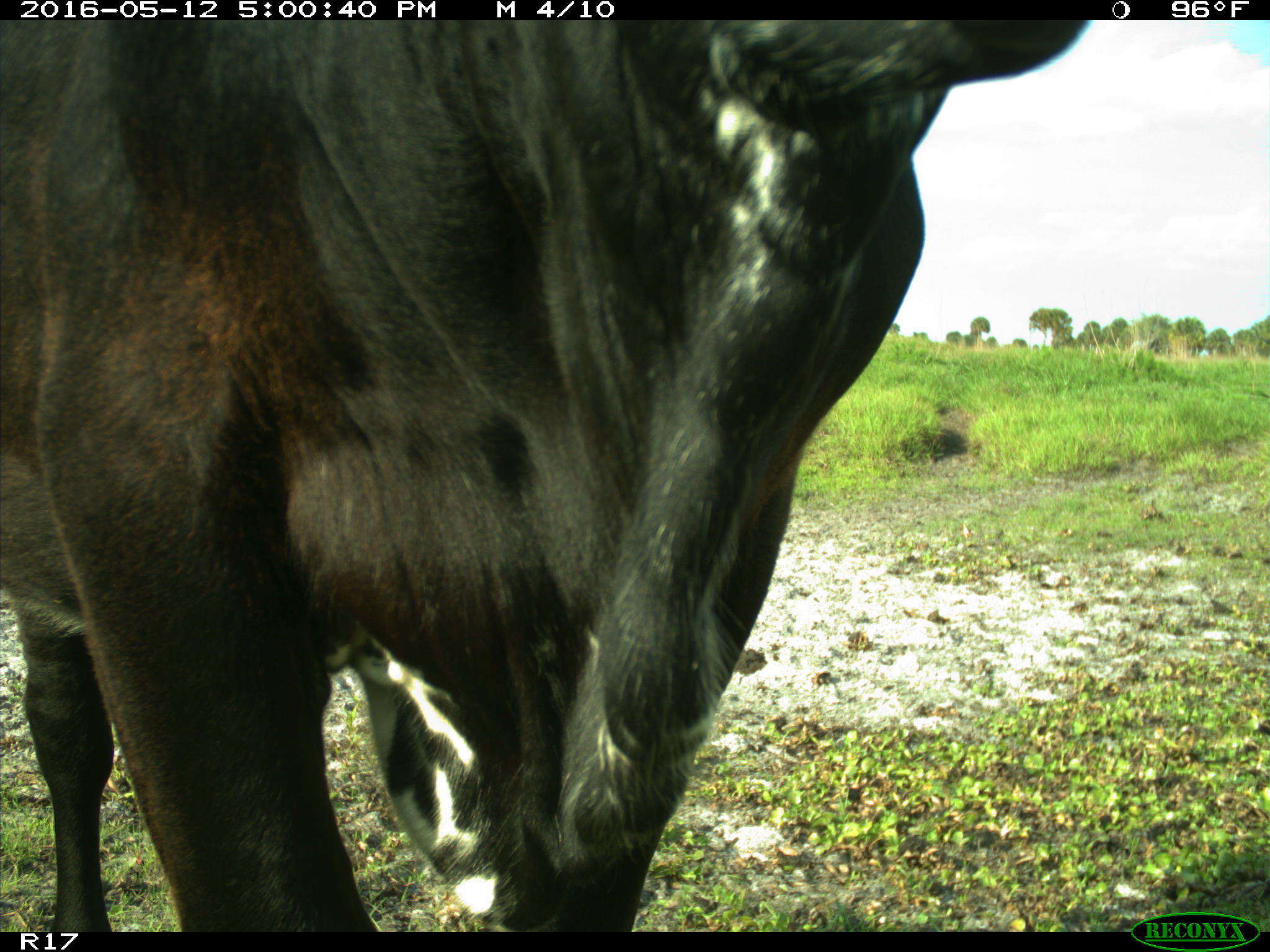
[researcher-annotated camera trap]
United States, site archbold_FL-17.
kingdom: Animalia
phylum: Chordata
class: Mammalia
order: Artiodactyla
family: Bovidae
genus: Bos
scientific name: Bos taurus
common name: domestic cow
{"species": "Bos taurus (domestic cow)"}